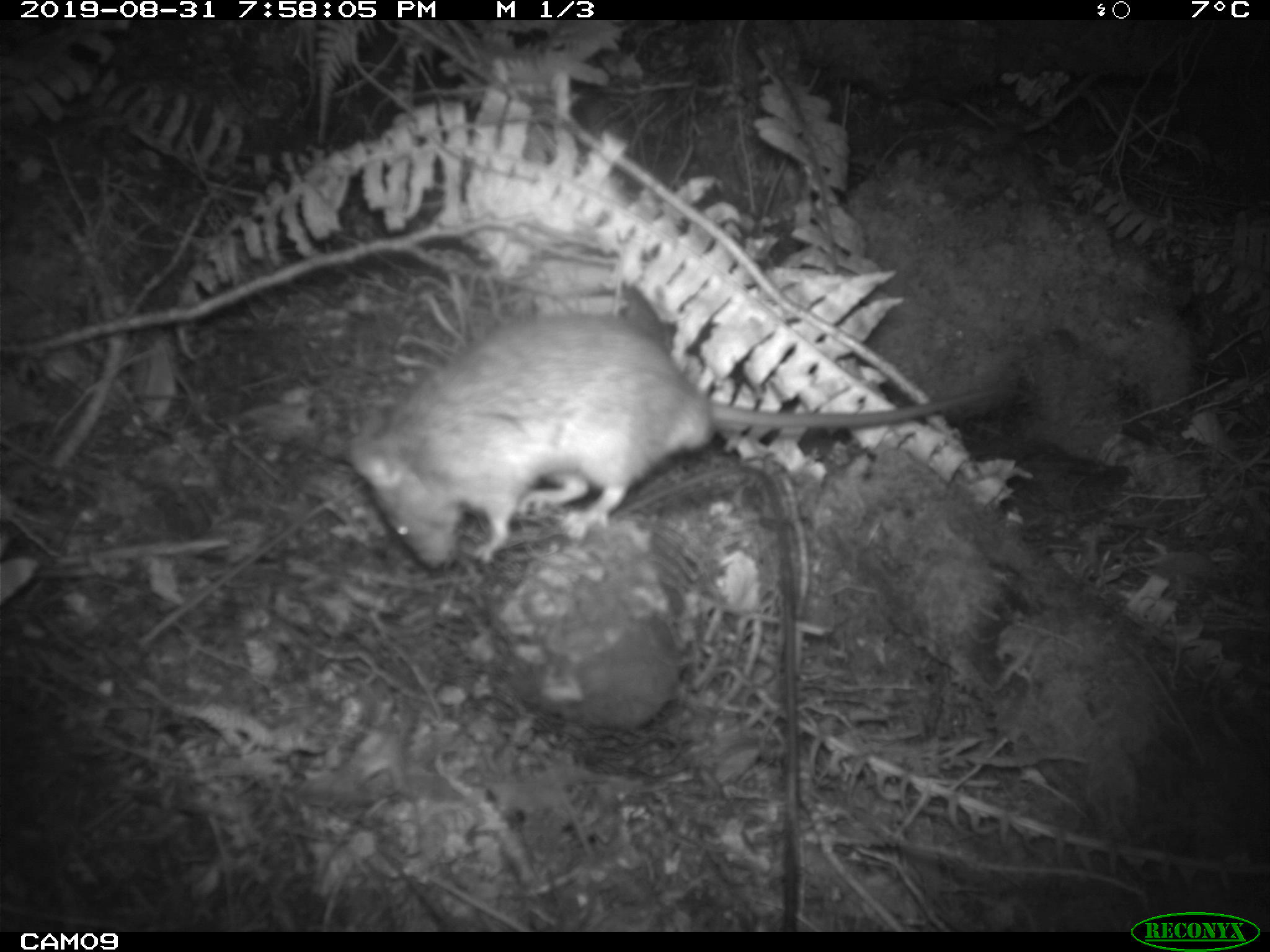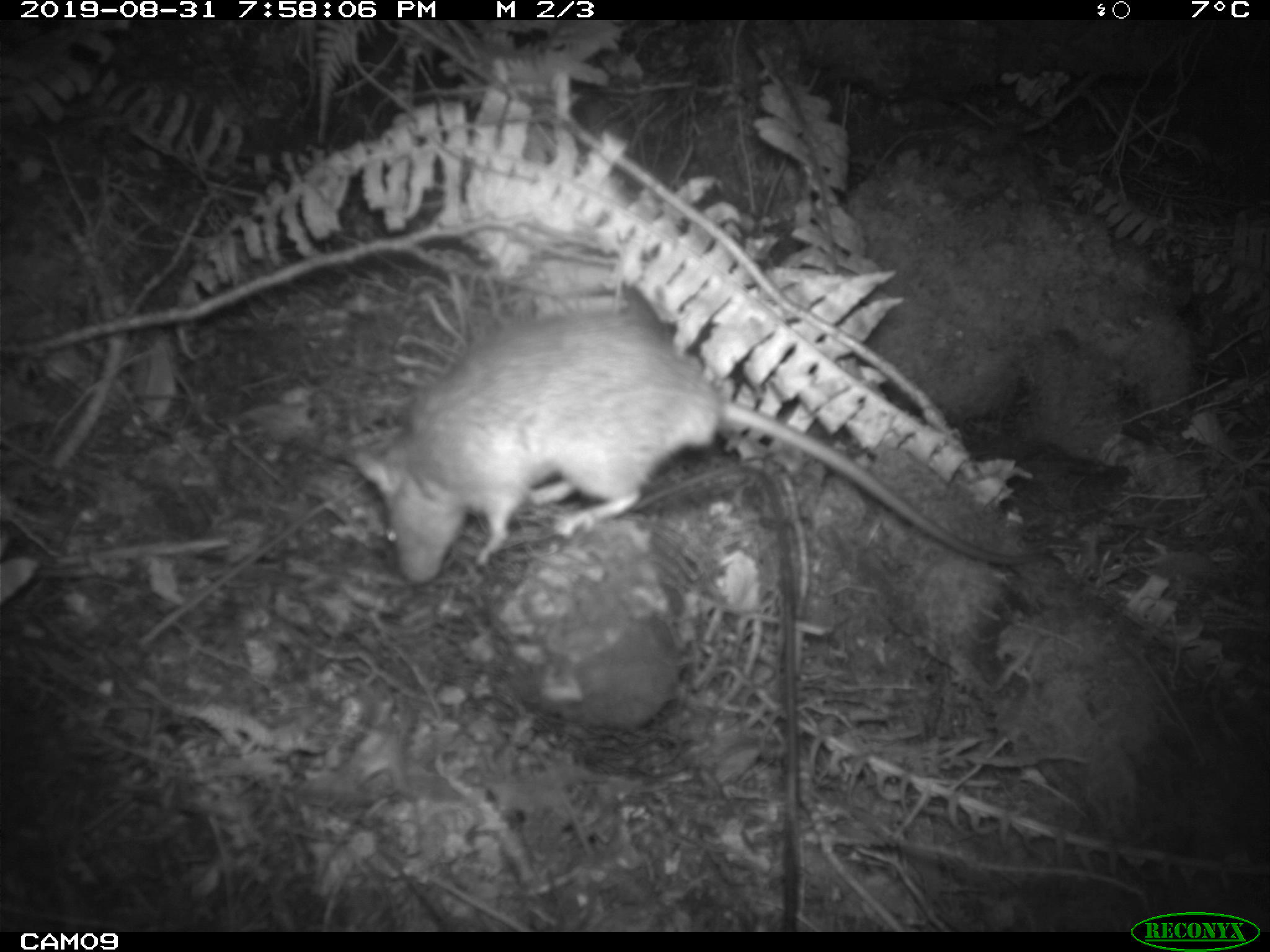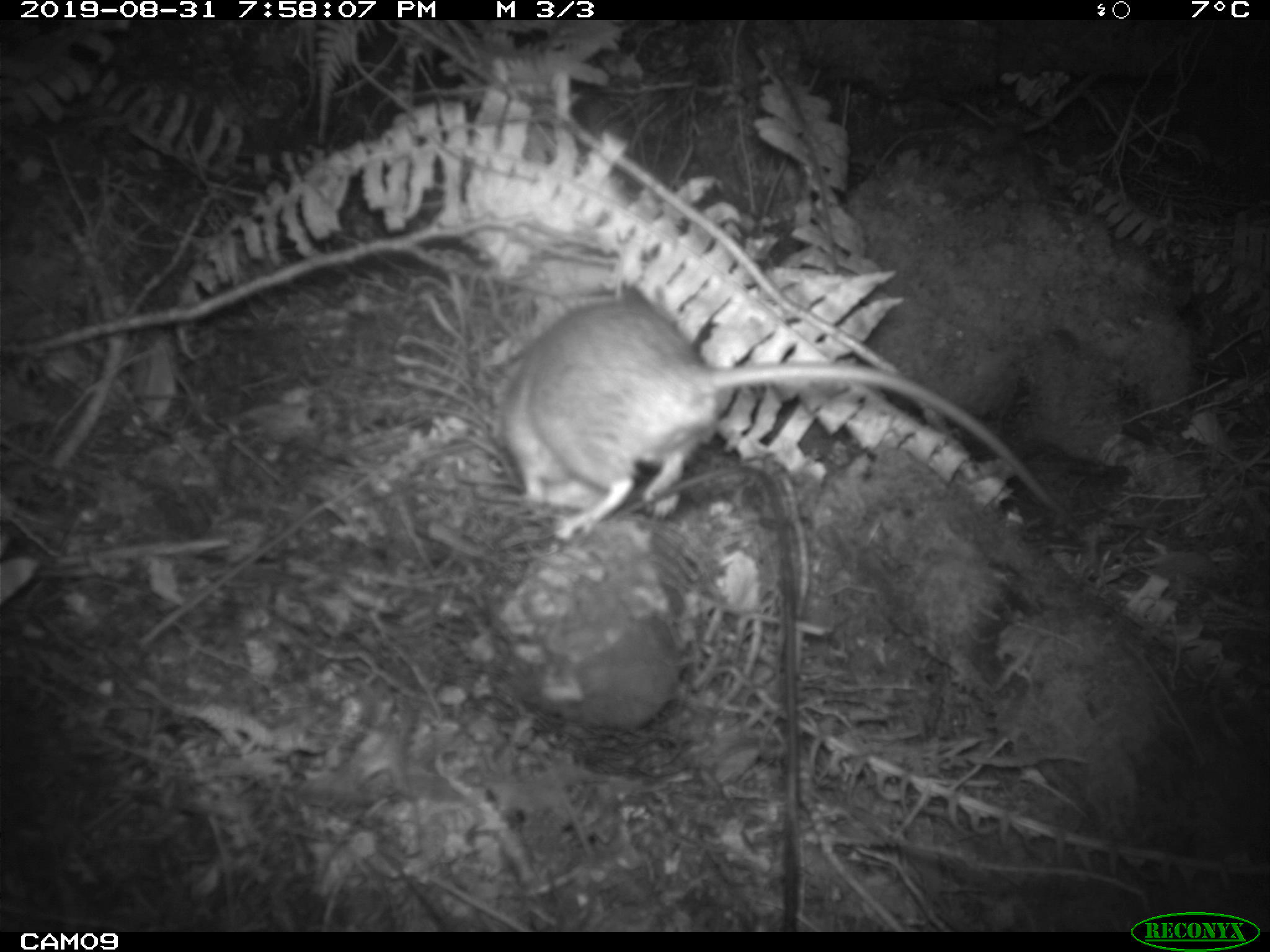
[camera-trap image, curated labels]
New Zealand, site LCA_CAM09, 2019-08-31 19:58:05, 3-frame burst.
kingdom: Animalia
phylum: Chordata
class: Mammalia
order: Rodentia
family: Muridae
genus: Rattus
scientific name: Rattus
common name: rat